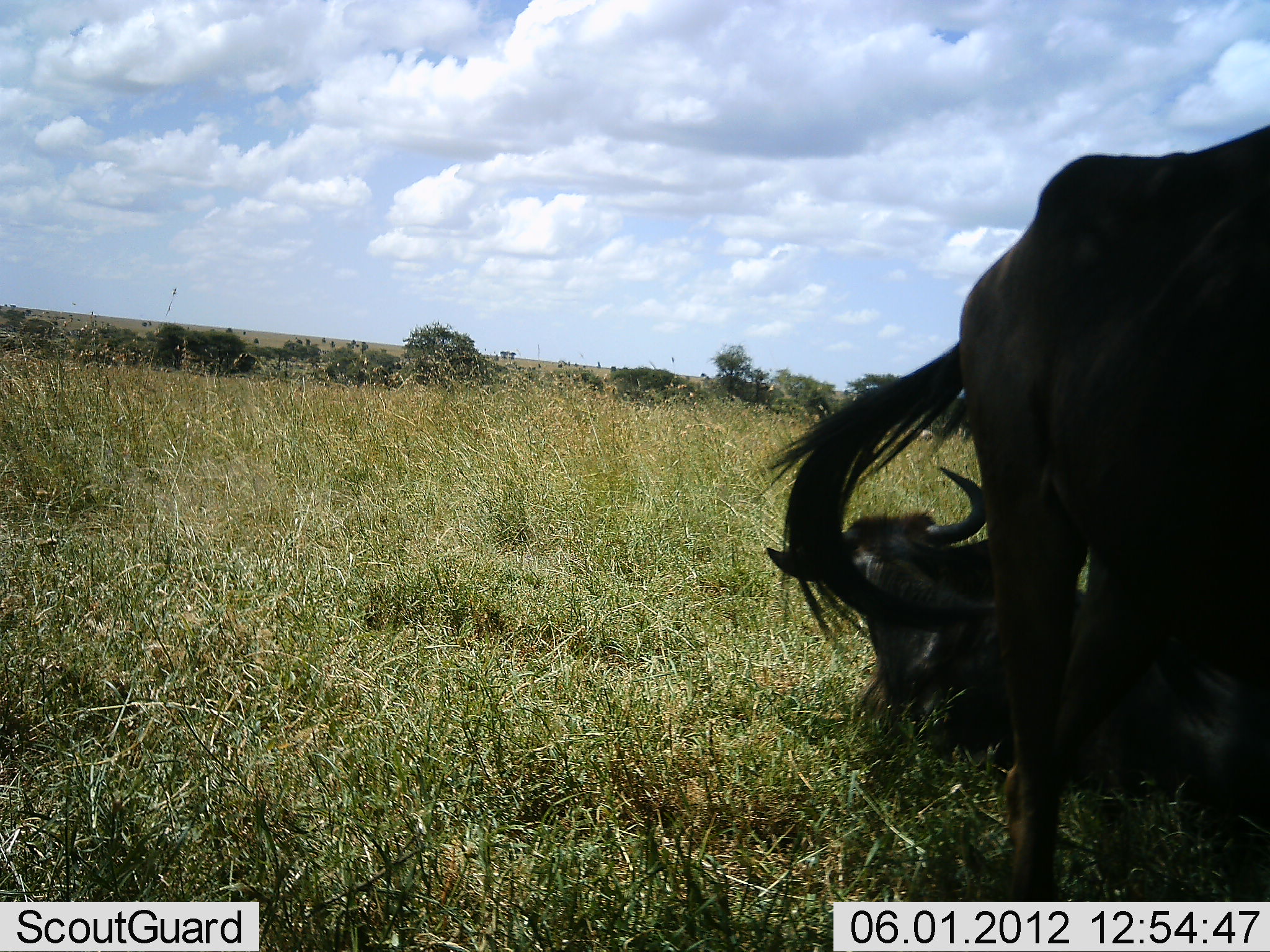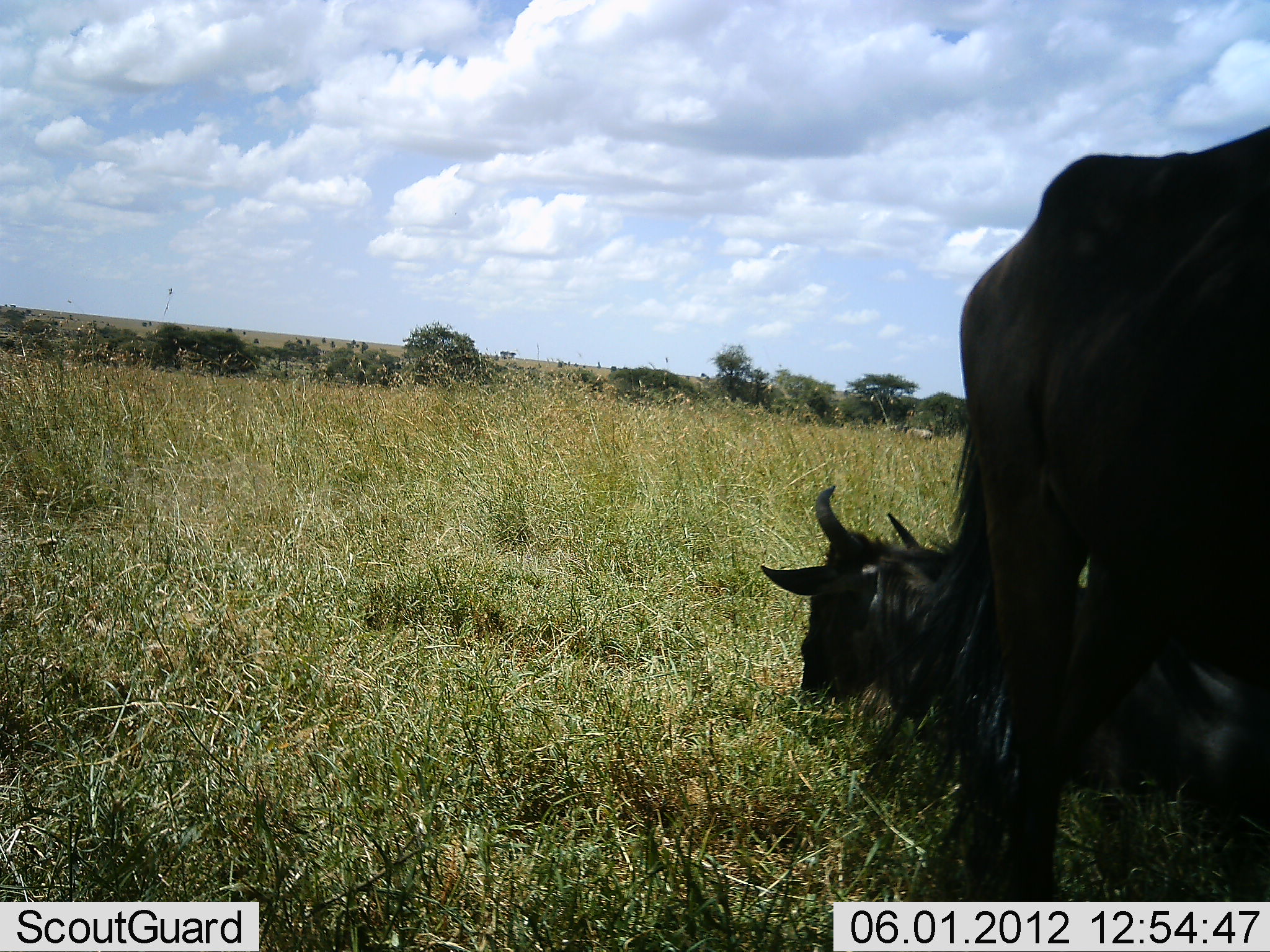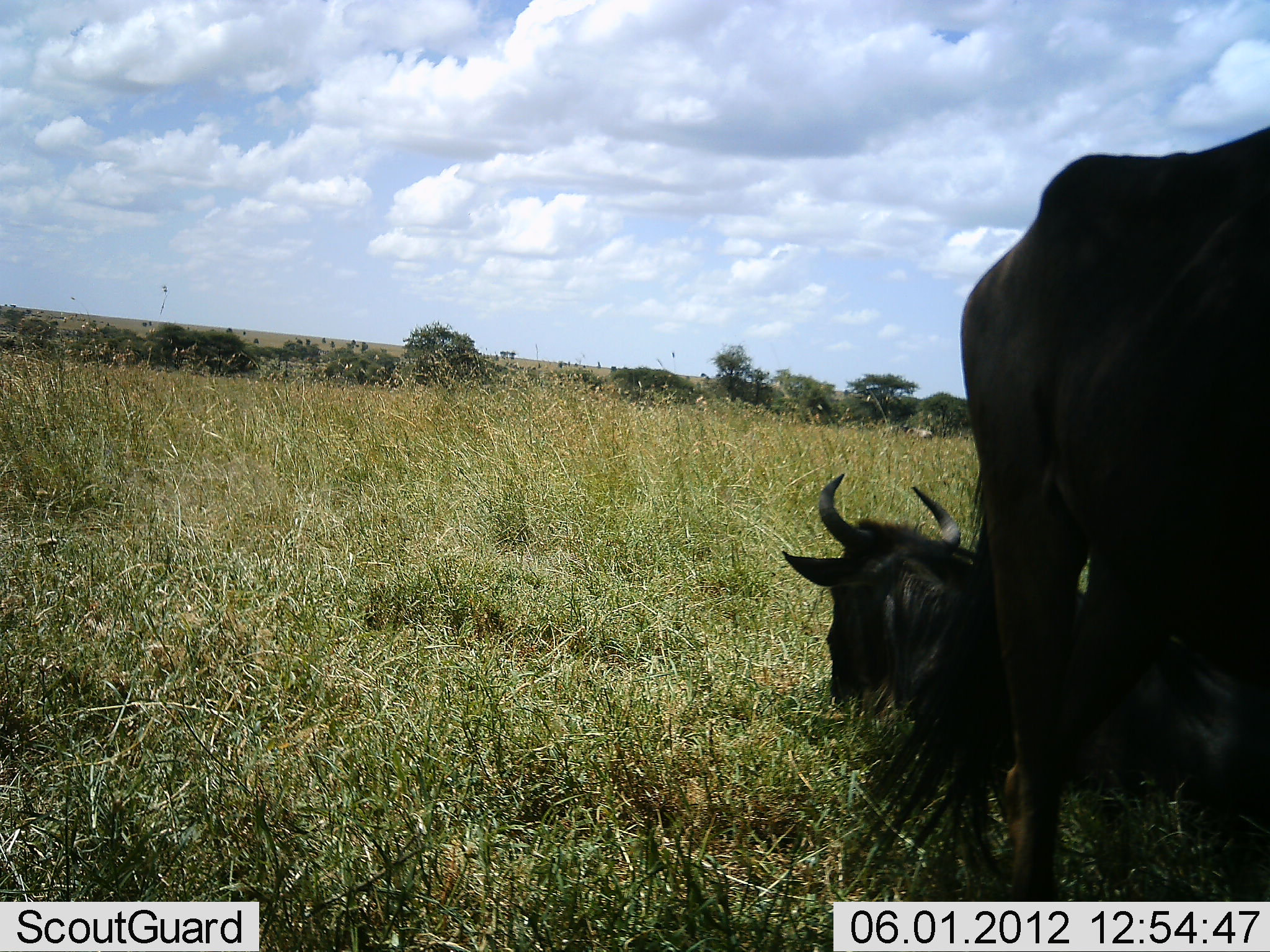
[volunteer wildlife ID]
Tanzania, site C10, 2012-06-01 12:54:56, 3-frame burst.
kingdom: Animalia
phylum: Chordata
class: Mammalia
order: Artiodactyla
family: Bovidae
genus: Connochaetes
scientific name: Connochaetes taurinus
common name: blue wildebeest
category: wildebeest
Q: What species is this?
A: Wildebeest (blue wildebeest) (Connochaetes taurinus).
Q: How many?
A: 2.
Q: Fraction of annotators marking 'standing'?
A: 60%.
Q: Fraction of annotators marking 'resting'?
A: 90%.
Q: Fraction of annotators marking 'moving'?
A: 0%.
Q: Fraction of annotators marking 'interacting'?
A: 0%.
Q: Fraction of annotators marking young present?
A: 0%.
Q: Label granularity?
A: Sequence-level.